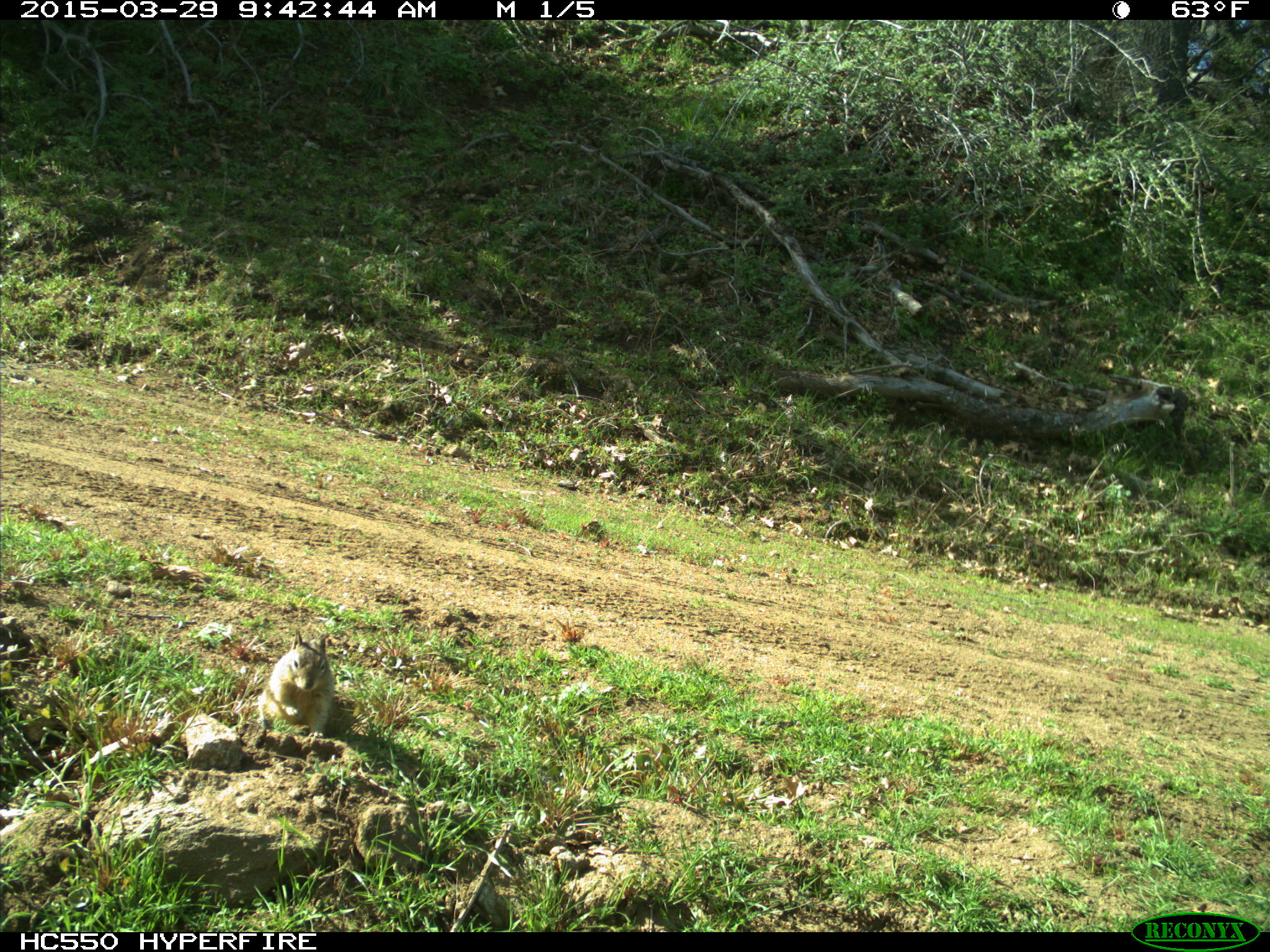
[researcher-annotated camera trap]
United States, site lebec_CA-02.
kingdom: Animalia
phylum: Chordata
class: Mammalia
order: Rodentia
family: Sciuridae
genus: Otospermophilus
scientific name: Otospermophilus beecheyi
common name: california ground squirrel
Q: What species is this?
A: Otospermophilus beecheyi (california ground squirrel).